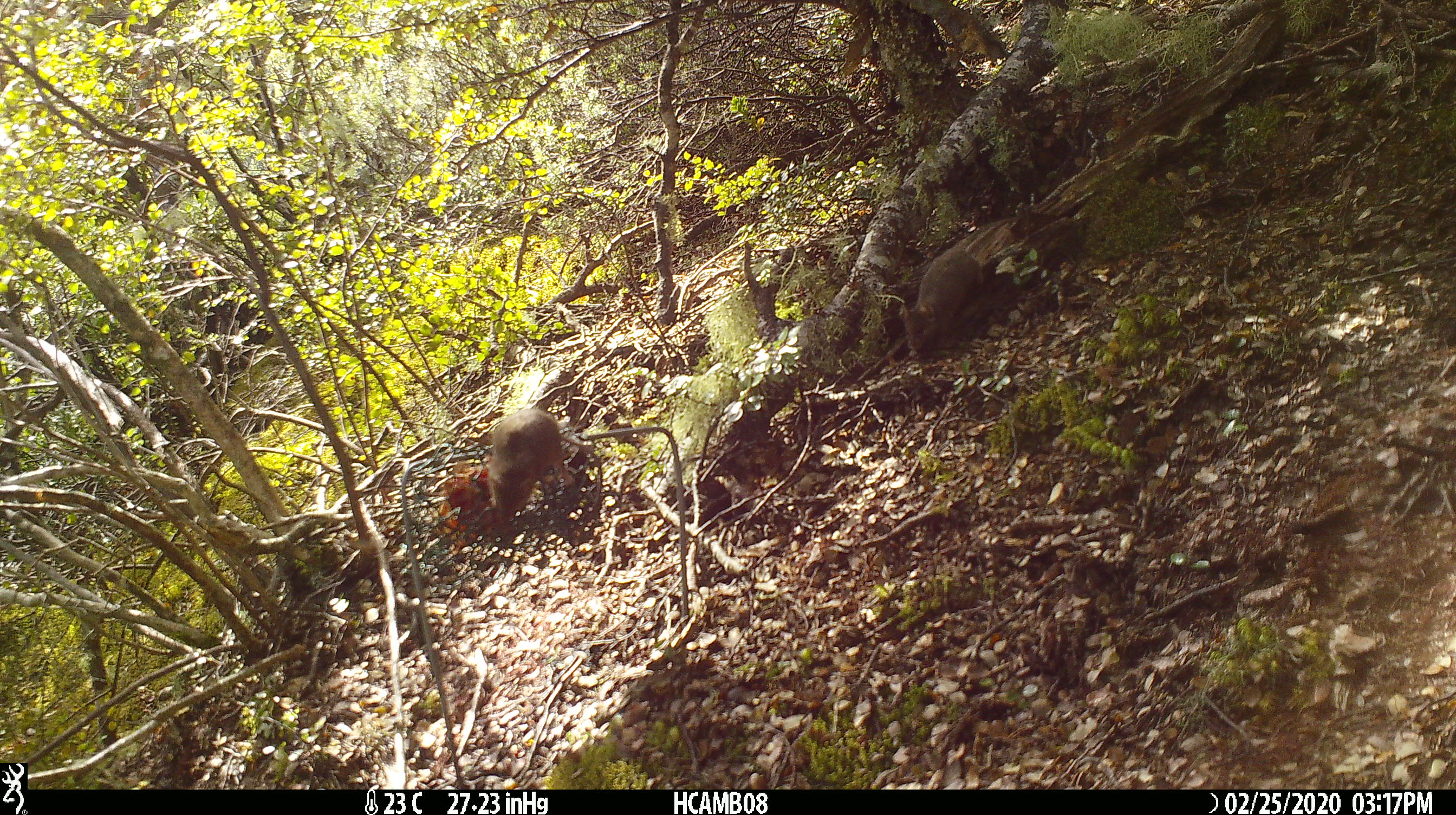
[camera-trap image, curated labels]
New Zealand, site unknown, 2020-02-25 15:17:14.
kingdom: Animalia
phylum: Chordata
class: Mammalia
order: Rodentia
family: Muridae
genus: Mus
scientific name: Mus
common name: mouse